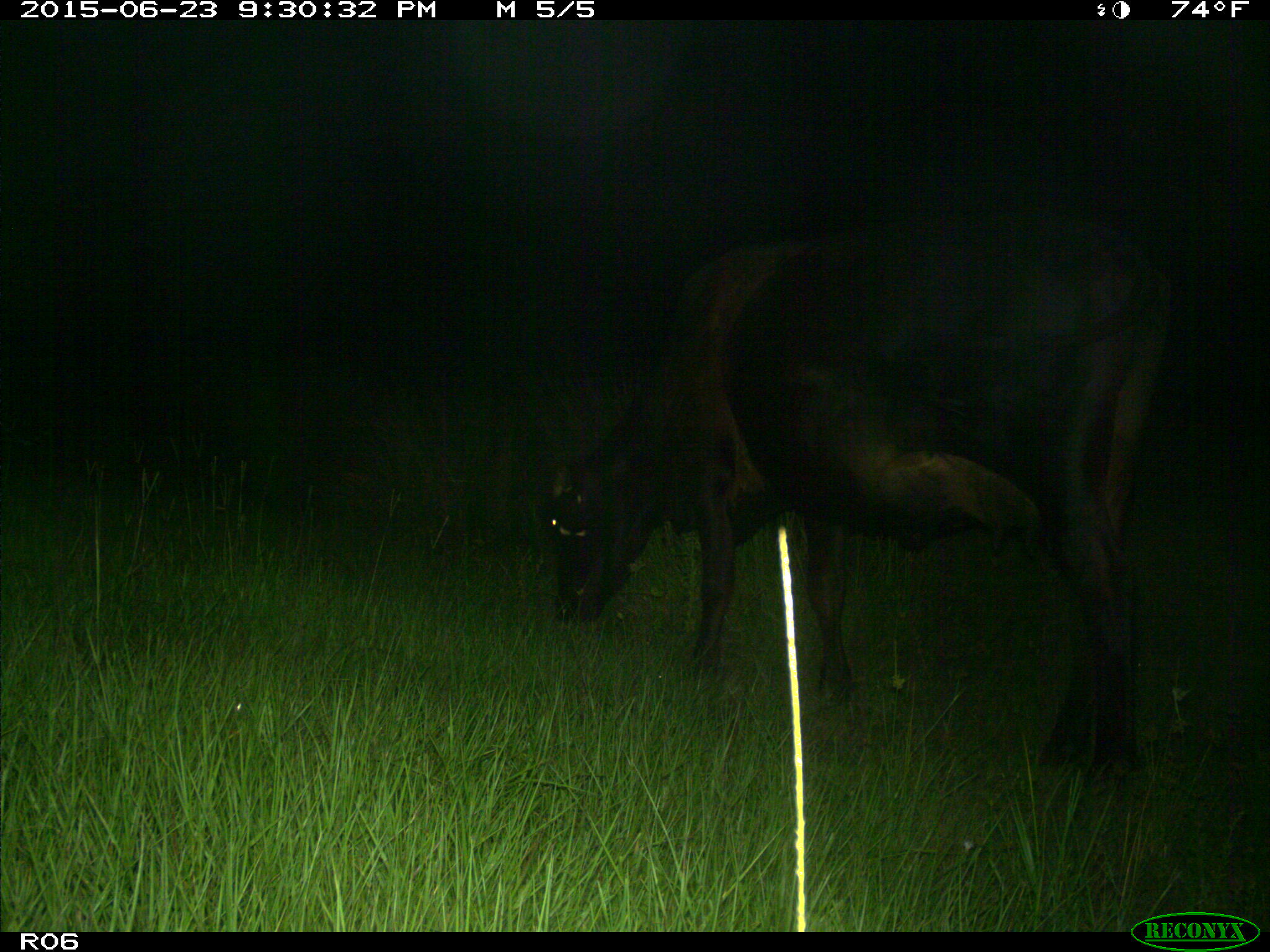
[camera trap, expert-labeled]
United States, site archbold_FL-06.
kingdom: Animalia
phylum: Chordata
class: Mammalia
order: Artiodactyla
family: Bovidae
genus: Bos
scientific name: Bos taurus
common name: domestic cow